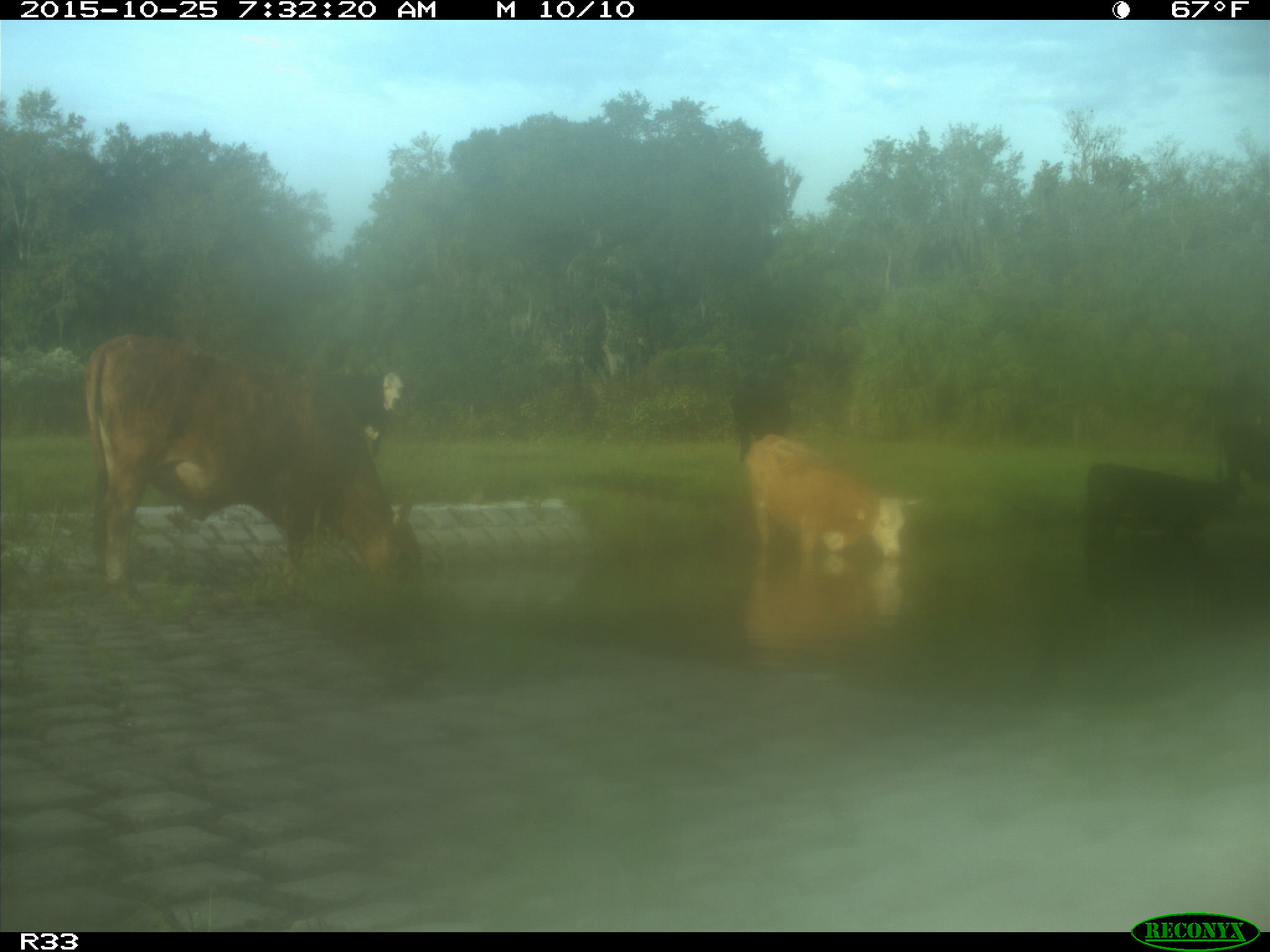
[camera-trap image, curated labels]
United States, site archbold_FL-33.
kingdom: Animalia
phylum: Chordata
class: Mammalia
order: Artiodactyla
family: Bovidae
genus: Bos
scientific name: Bos taurus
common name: domestic cow